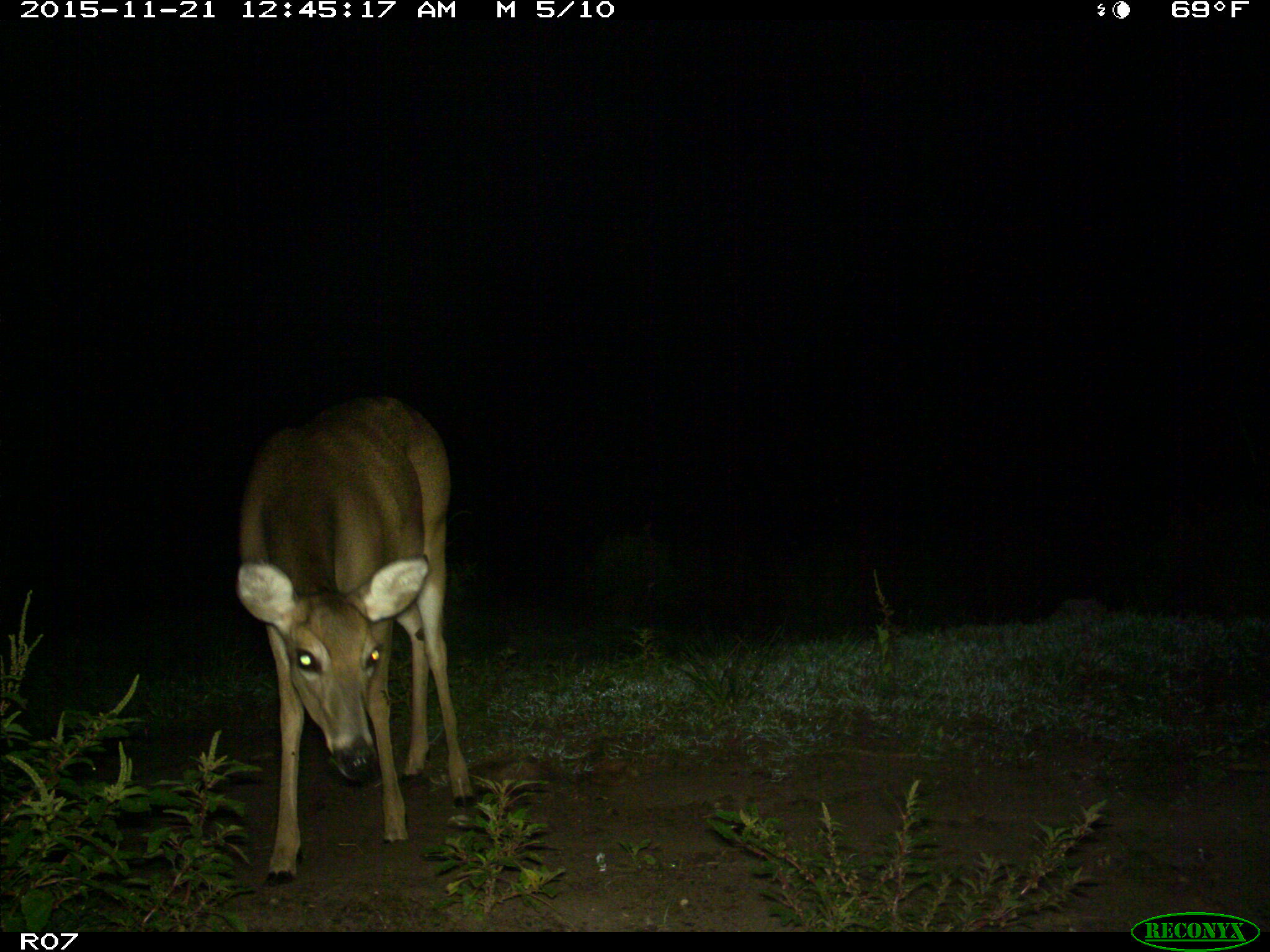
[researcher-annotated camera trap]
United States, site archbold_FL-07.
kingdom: Animalia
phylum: Chordata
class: Mammalia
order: Artiodactyla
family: Cervidae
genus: Odocoileus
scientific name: Odocoileus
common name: deer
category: unidentified deer